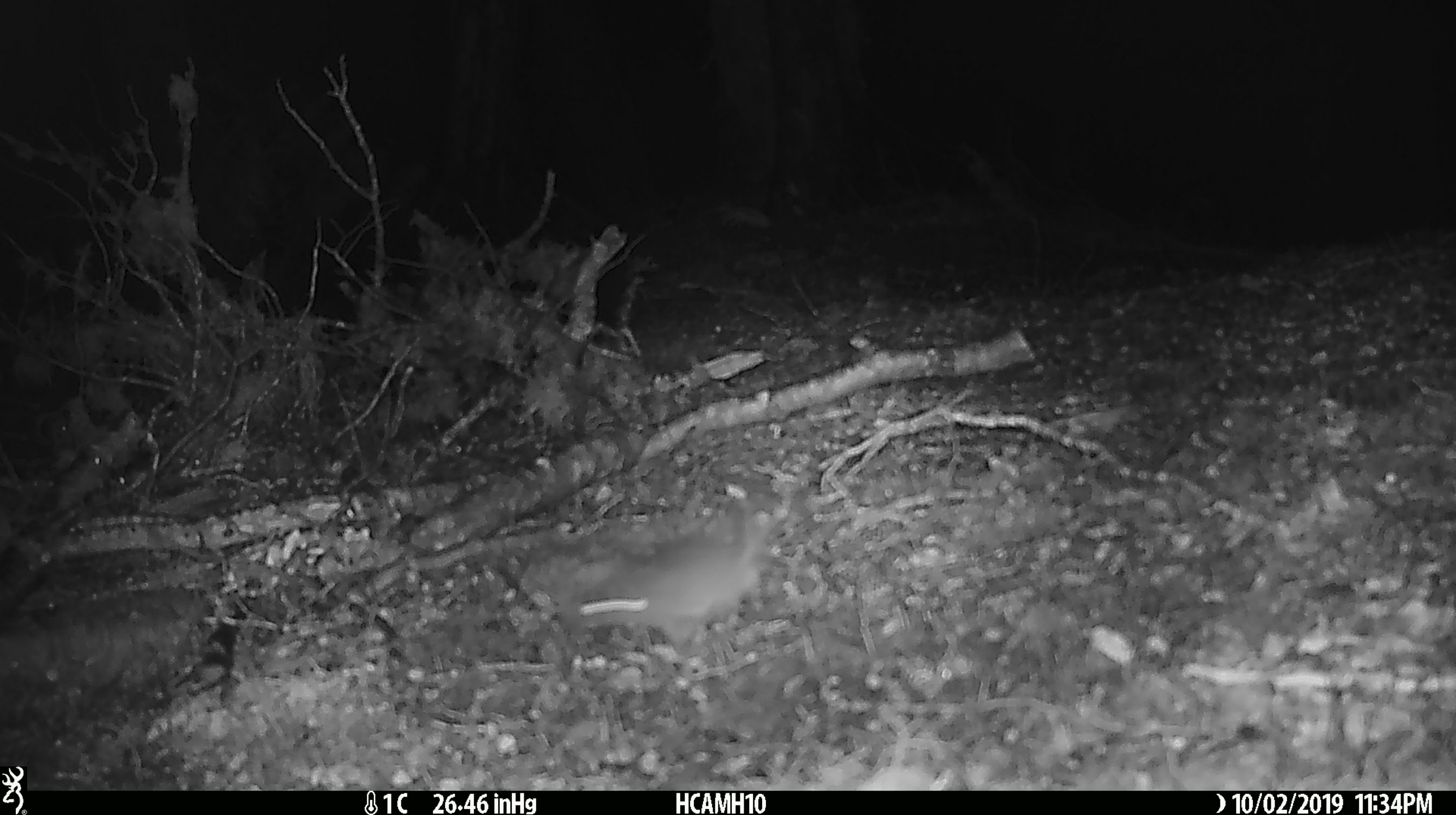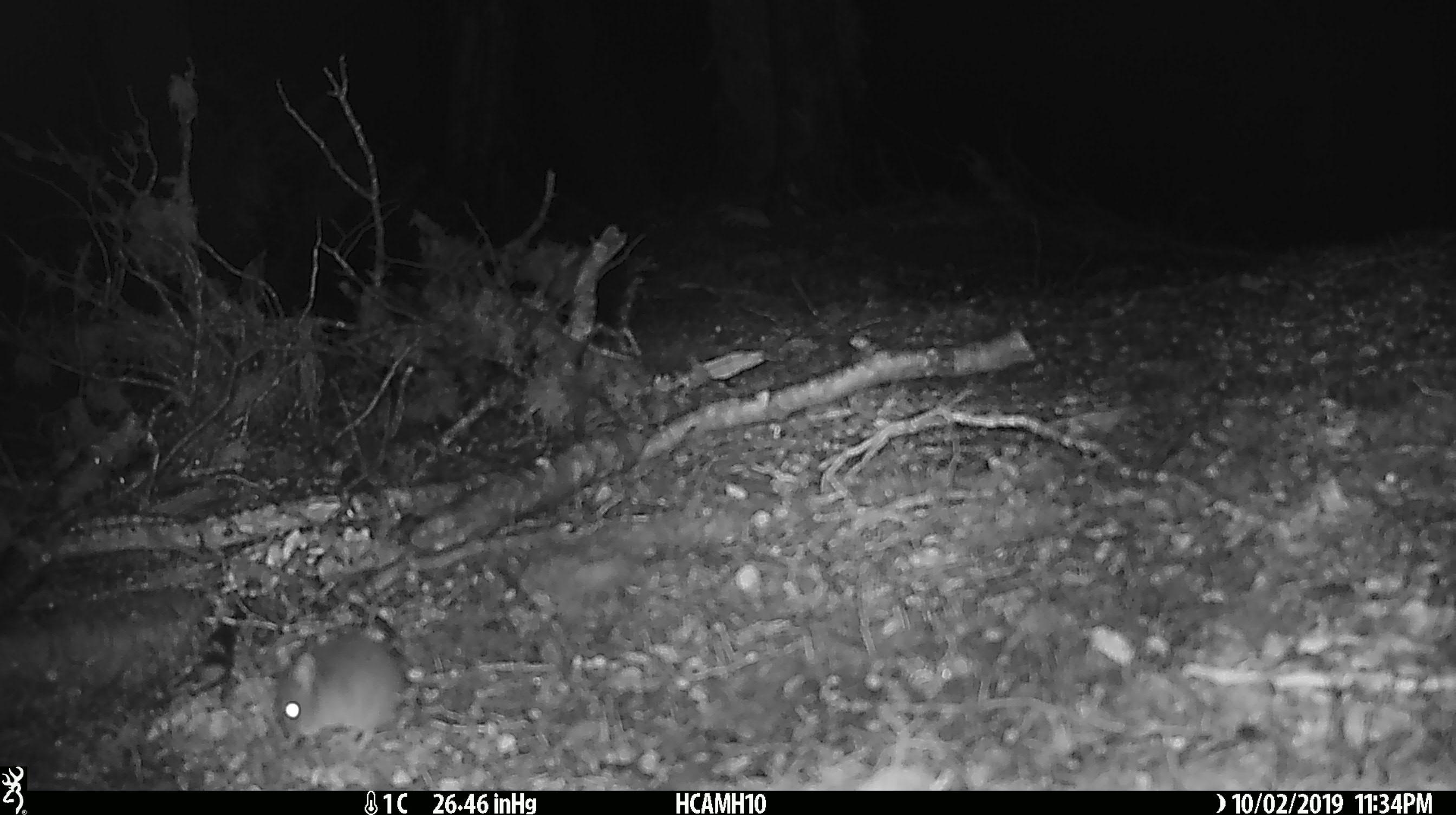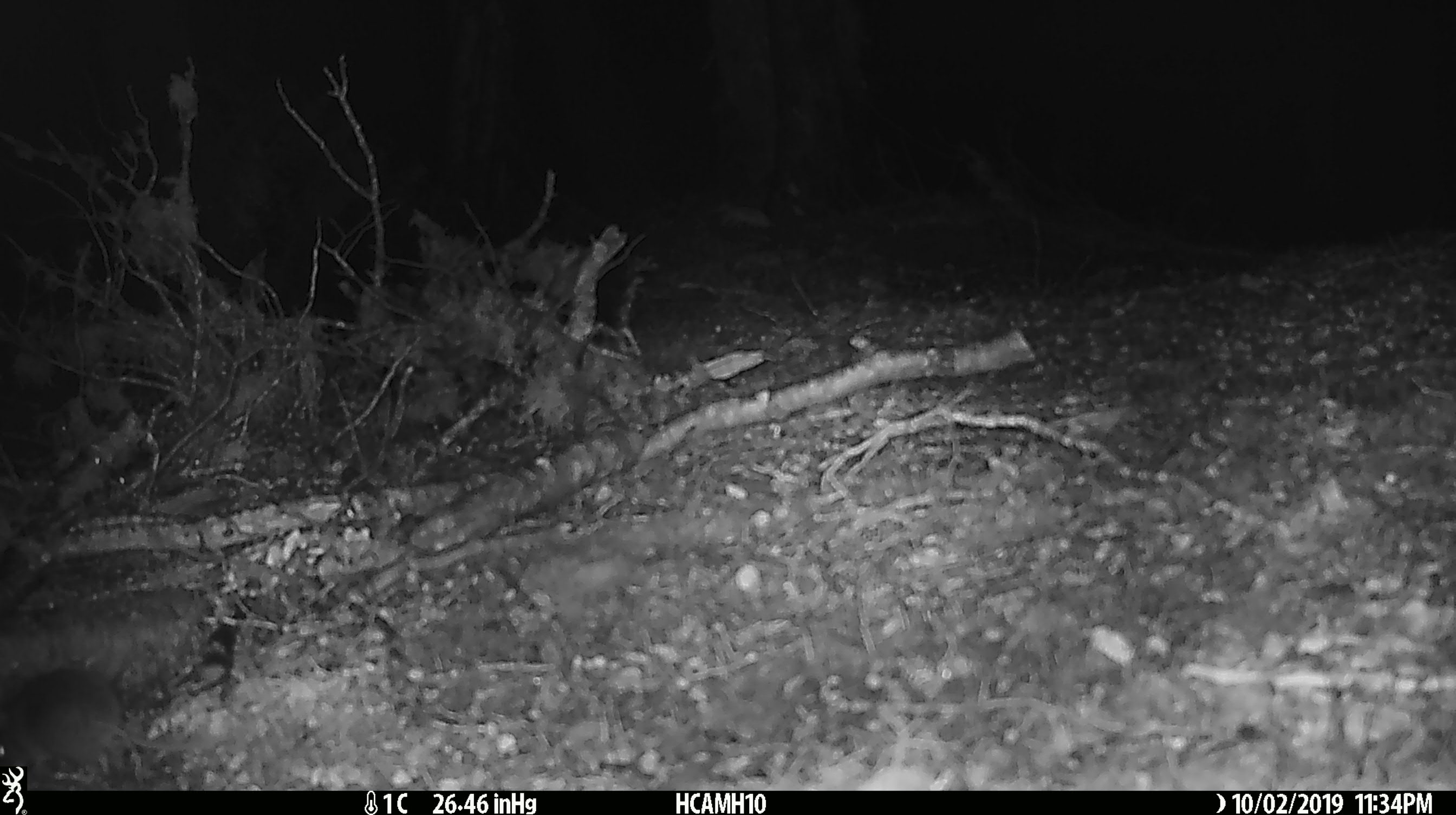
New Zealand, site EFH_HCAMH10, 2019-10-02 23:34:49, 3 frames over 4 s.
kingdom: Animalia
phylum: Chordata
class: Mammalia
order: Rodentia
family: Muridae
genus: Mus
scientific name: Mus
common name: mouse